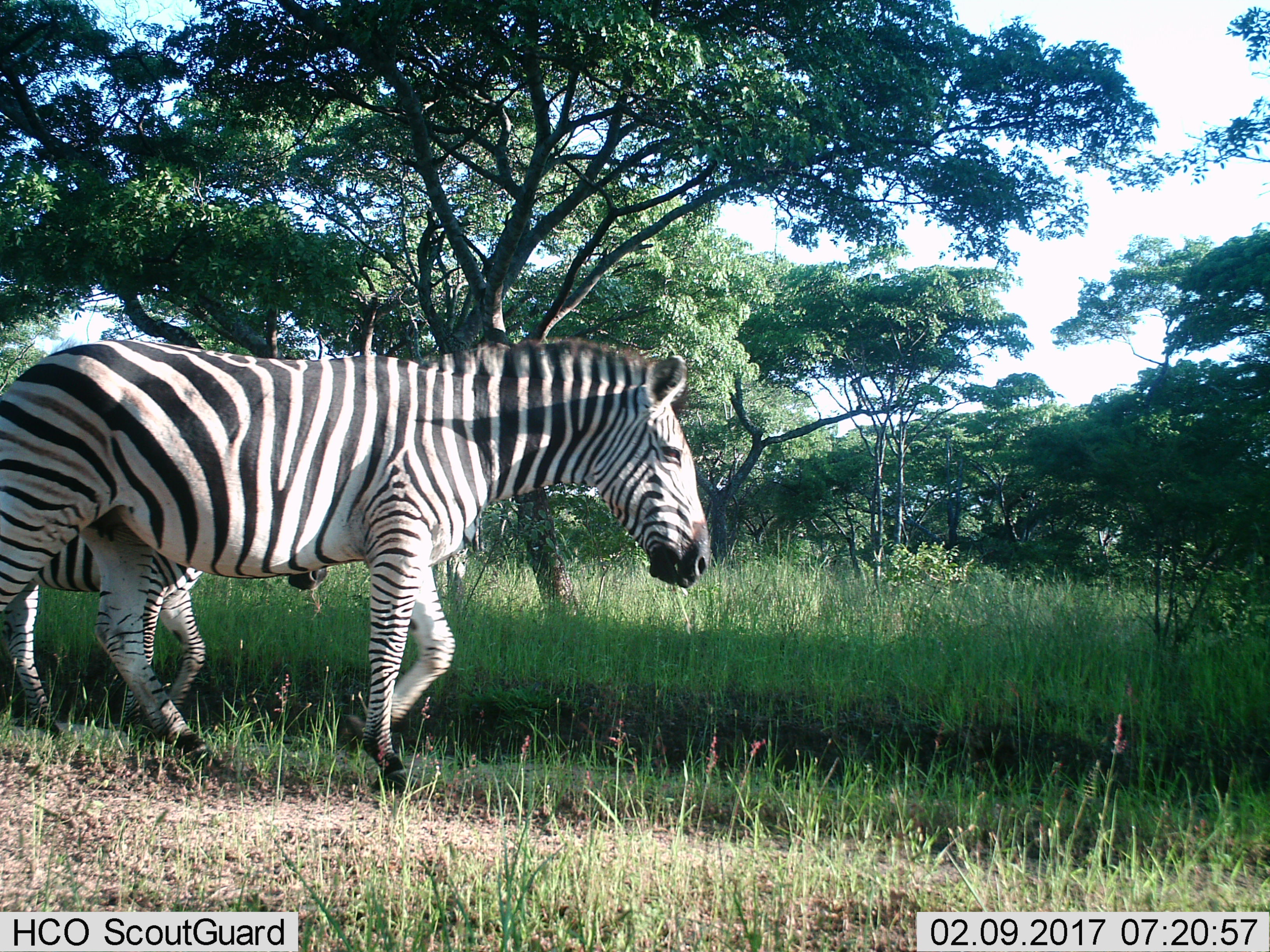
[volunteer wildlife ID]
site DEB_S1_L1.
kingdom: Animalia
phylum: Chordata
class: Mammalia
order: Perissodactyla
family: Equidae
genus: Equus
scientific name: Equus quagga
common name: plains zebra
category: zebraplains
Zebraplains (plains zebra) (Equus quagga), count 2. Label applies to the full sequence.